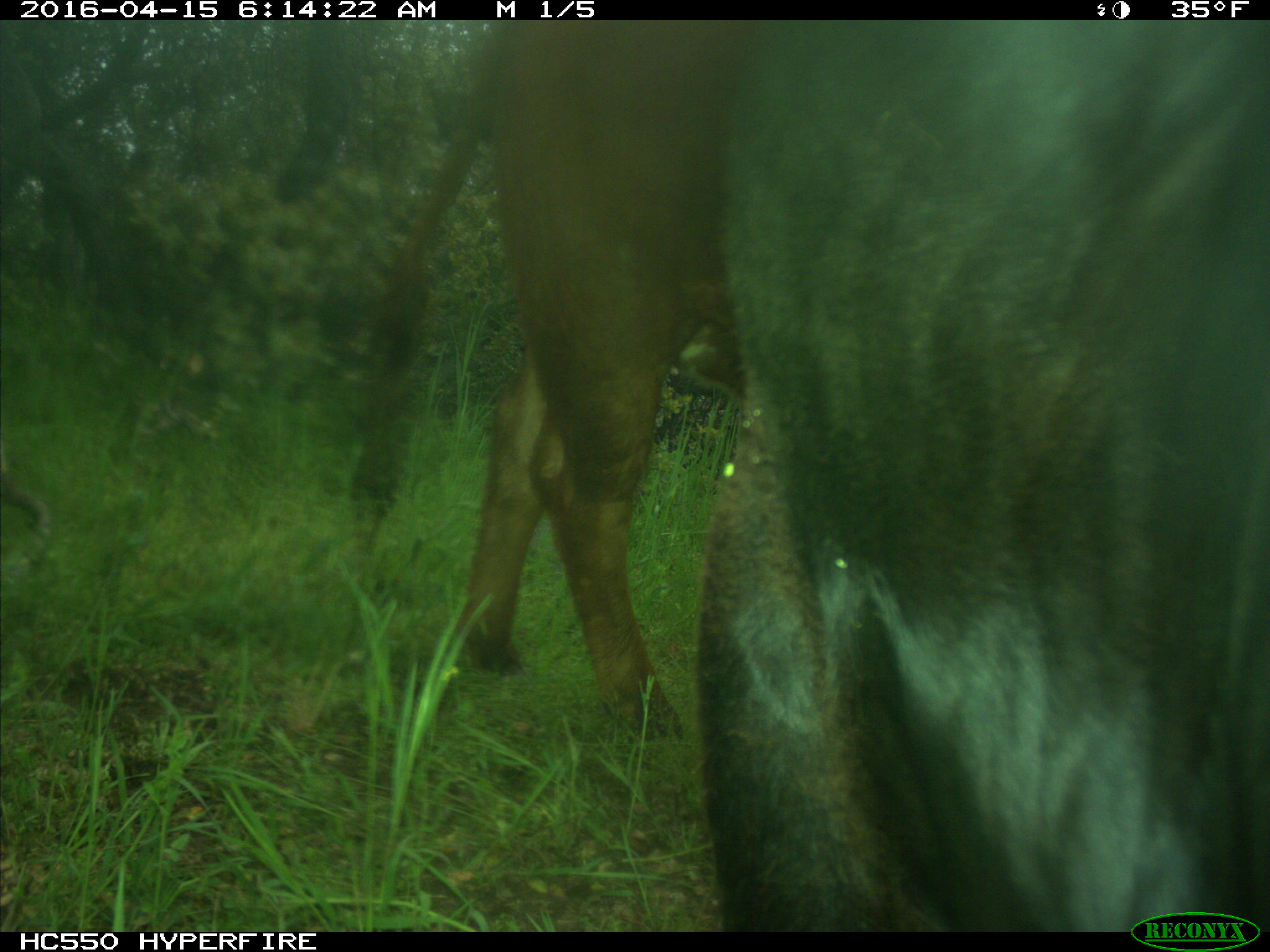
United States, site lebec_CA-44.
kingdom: Animalia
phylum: Chordata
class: Mammalia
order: Artiodactyla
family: Bovidae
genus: Bos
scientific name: Bos taurus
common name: domestic cow